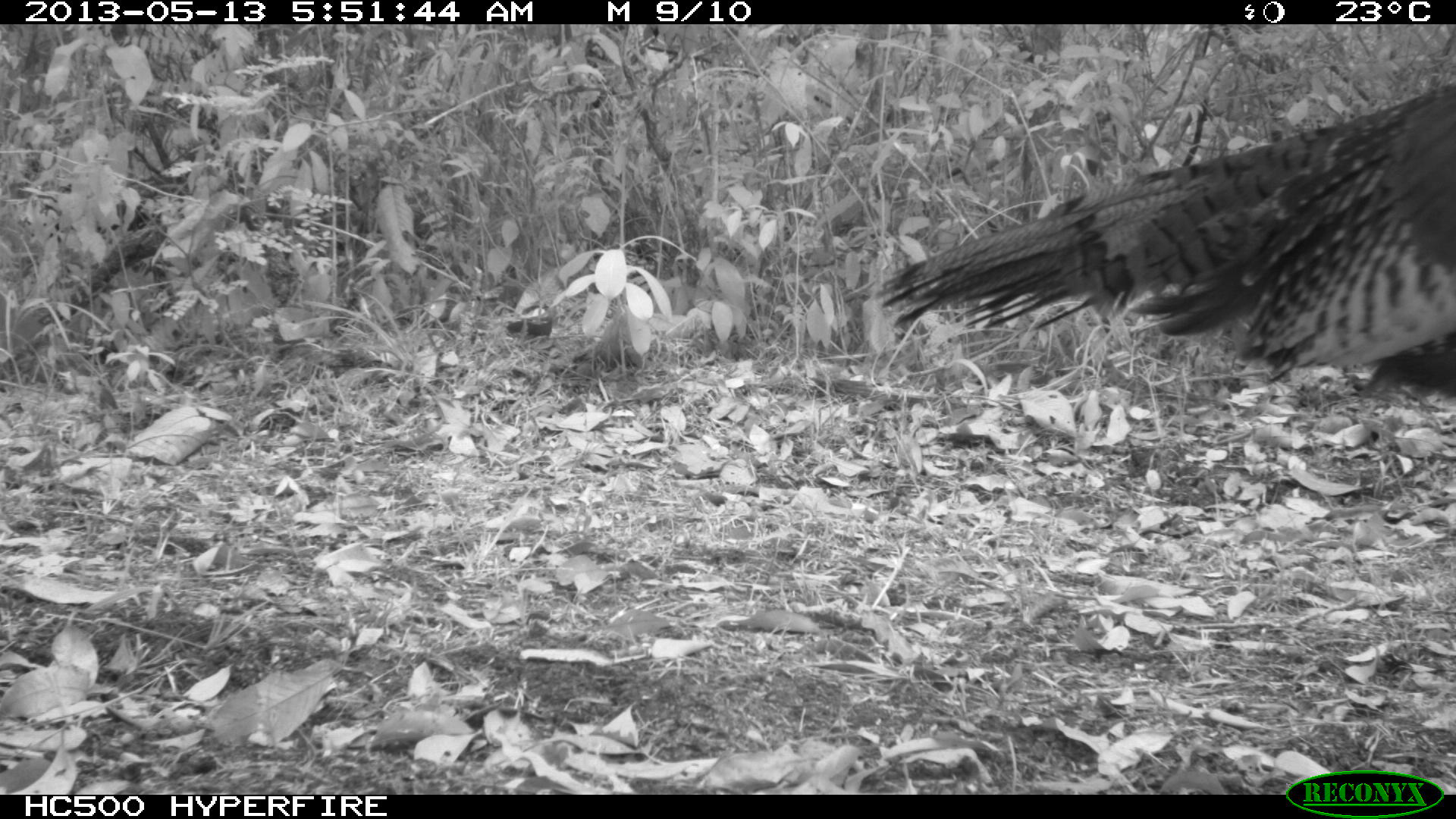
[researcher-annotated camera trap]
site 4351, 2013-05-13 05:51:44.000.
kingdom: Animalia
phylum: Chordata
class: Aves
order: Galliformes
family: Phasianidae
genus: Meleagris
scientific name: Meleagris ocellata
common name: ocellated turkey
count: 1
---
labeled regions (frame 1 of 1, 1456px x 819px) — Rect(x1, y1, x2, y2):
meleagris ocellata: Rect(874, 80, 1456, 405)